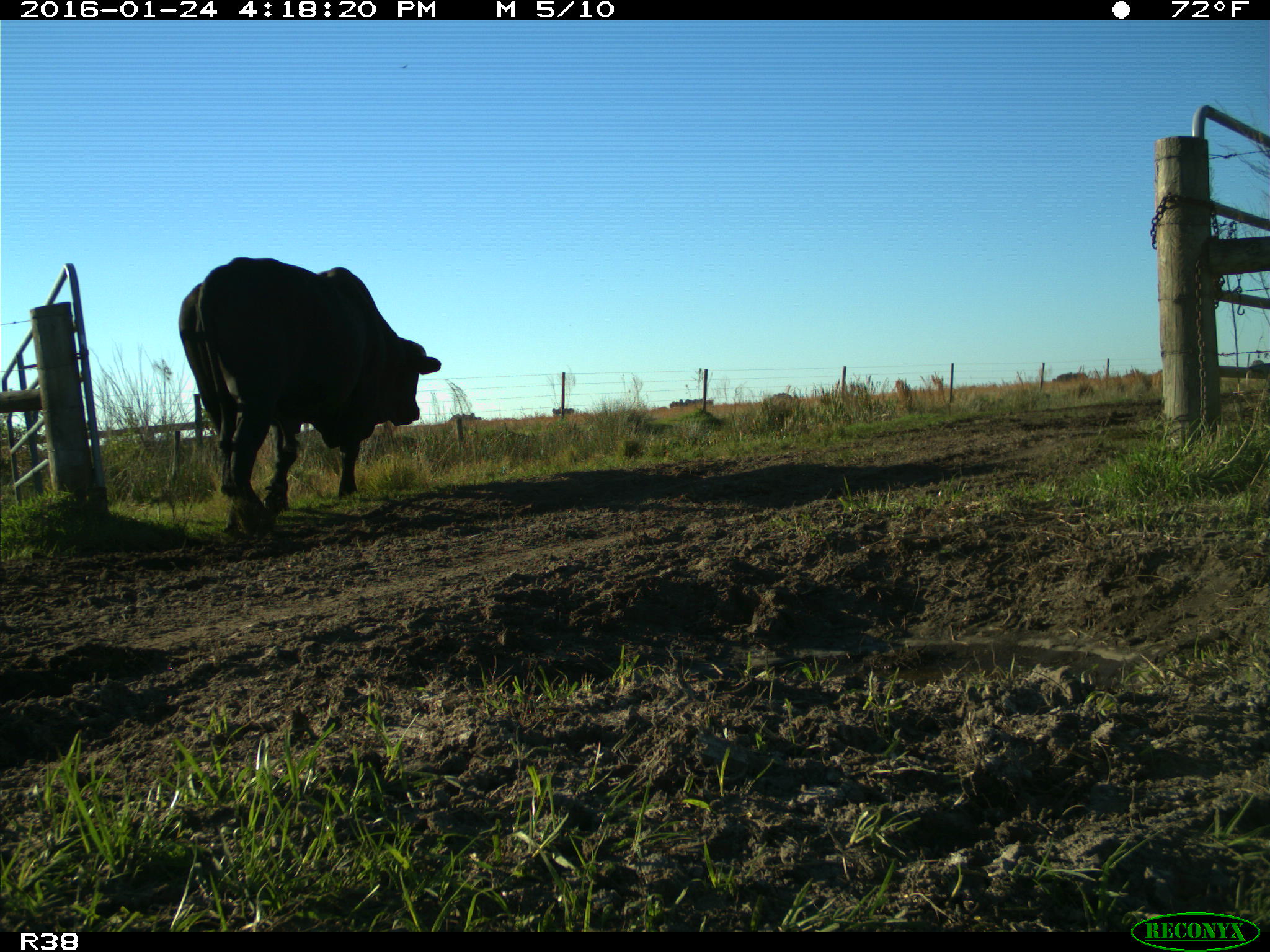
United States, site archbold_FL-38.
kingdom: Animalia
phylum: Chordata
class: Mammalia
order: Artiodactyla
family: Bovidae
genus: Bos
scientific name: Bos taurus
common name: domestic cow